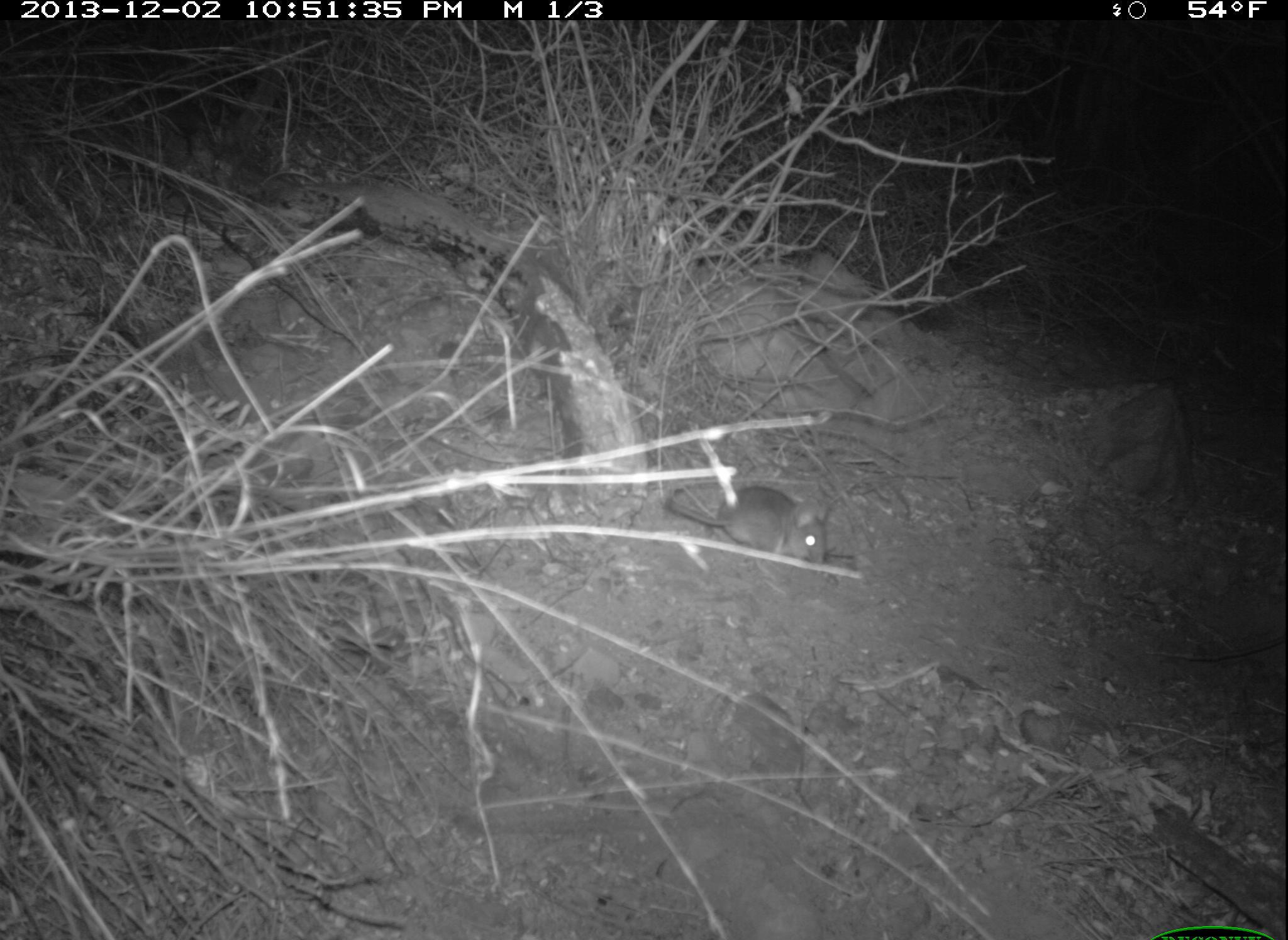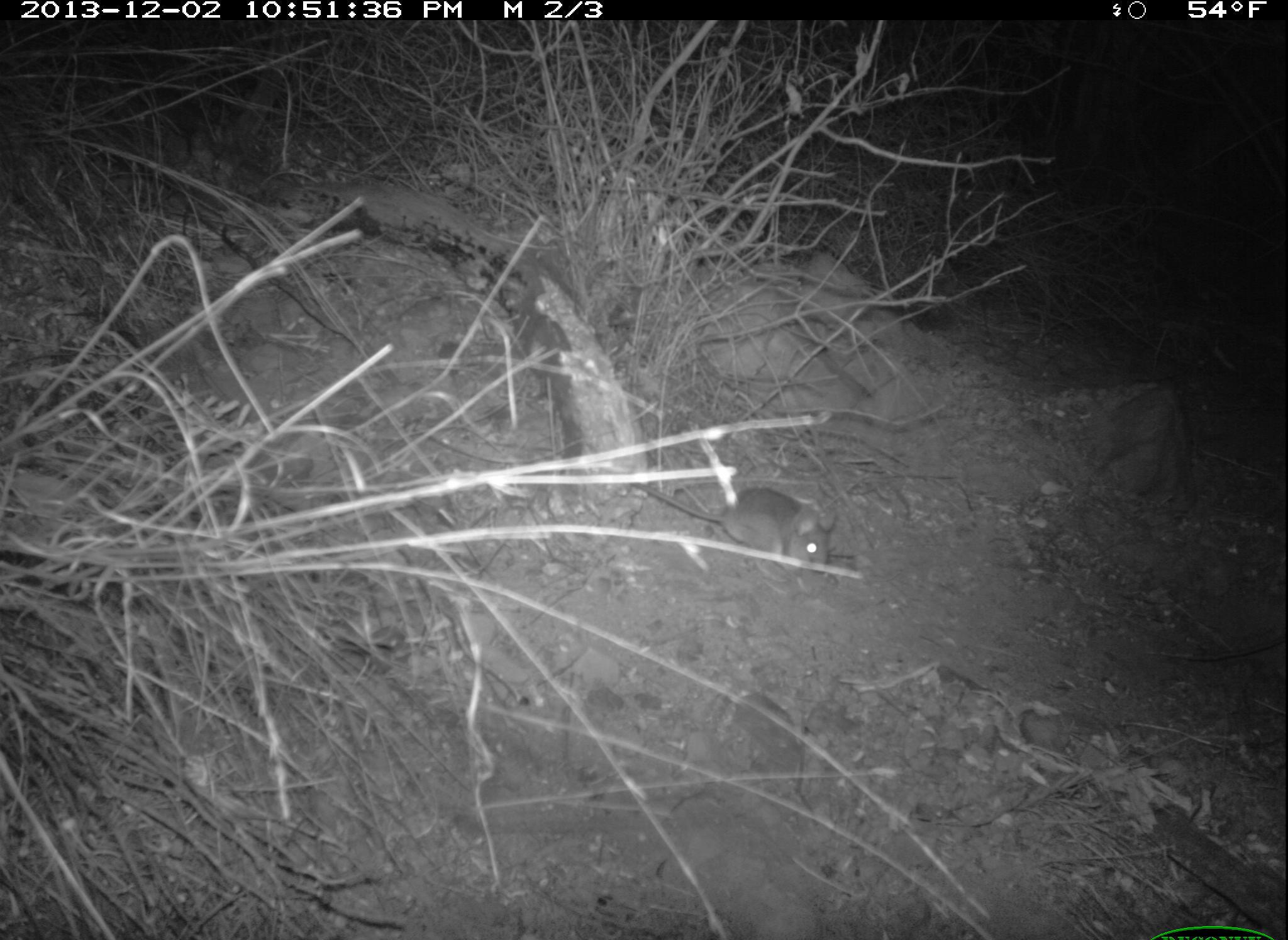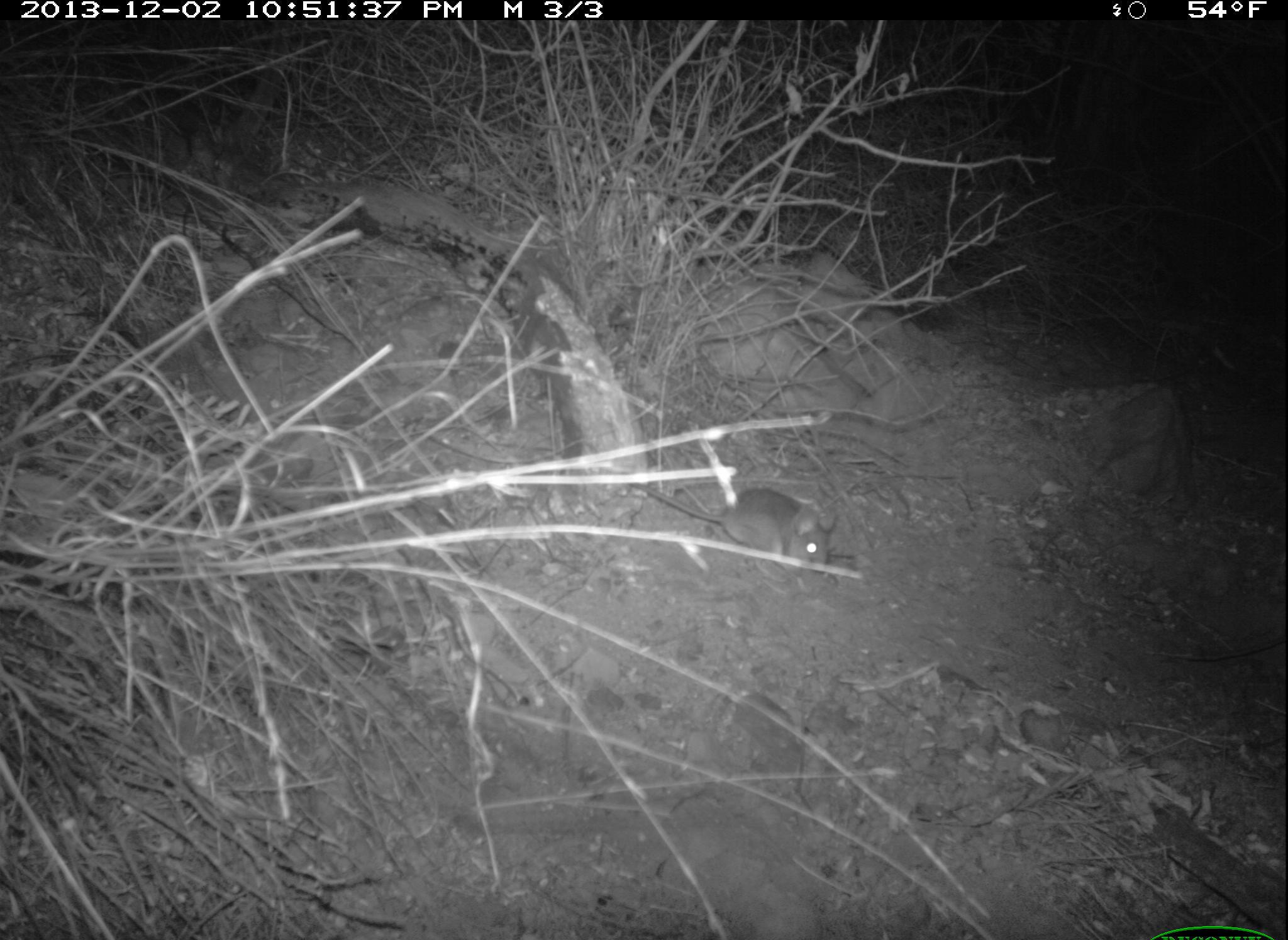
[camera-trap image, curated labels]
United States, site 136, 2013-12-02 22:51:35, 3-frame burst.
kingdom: Animalia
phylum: Chordata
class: Mammalia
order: Rodentia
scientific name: Rodentia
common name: rodent